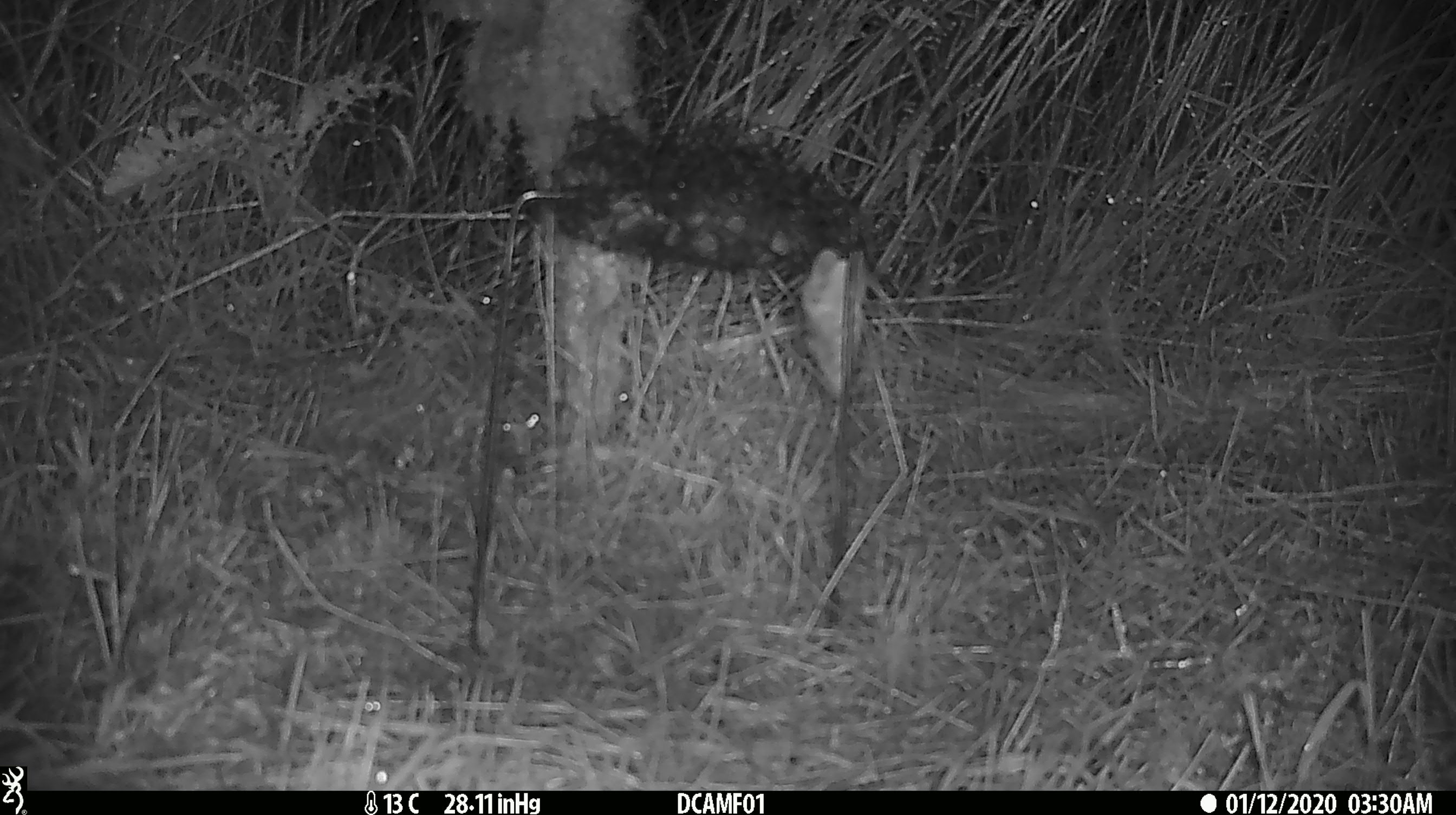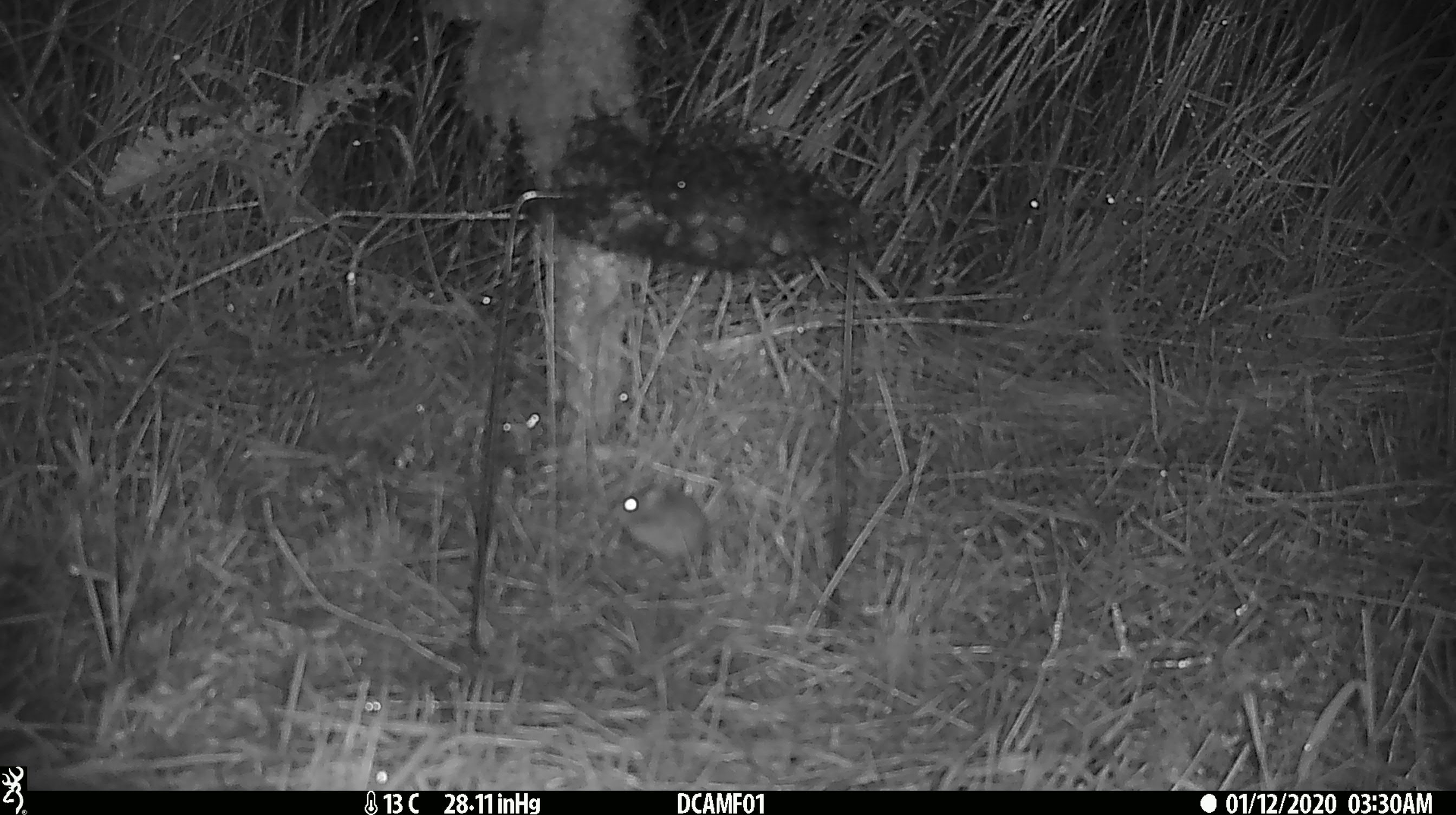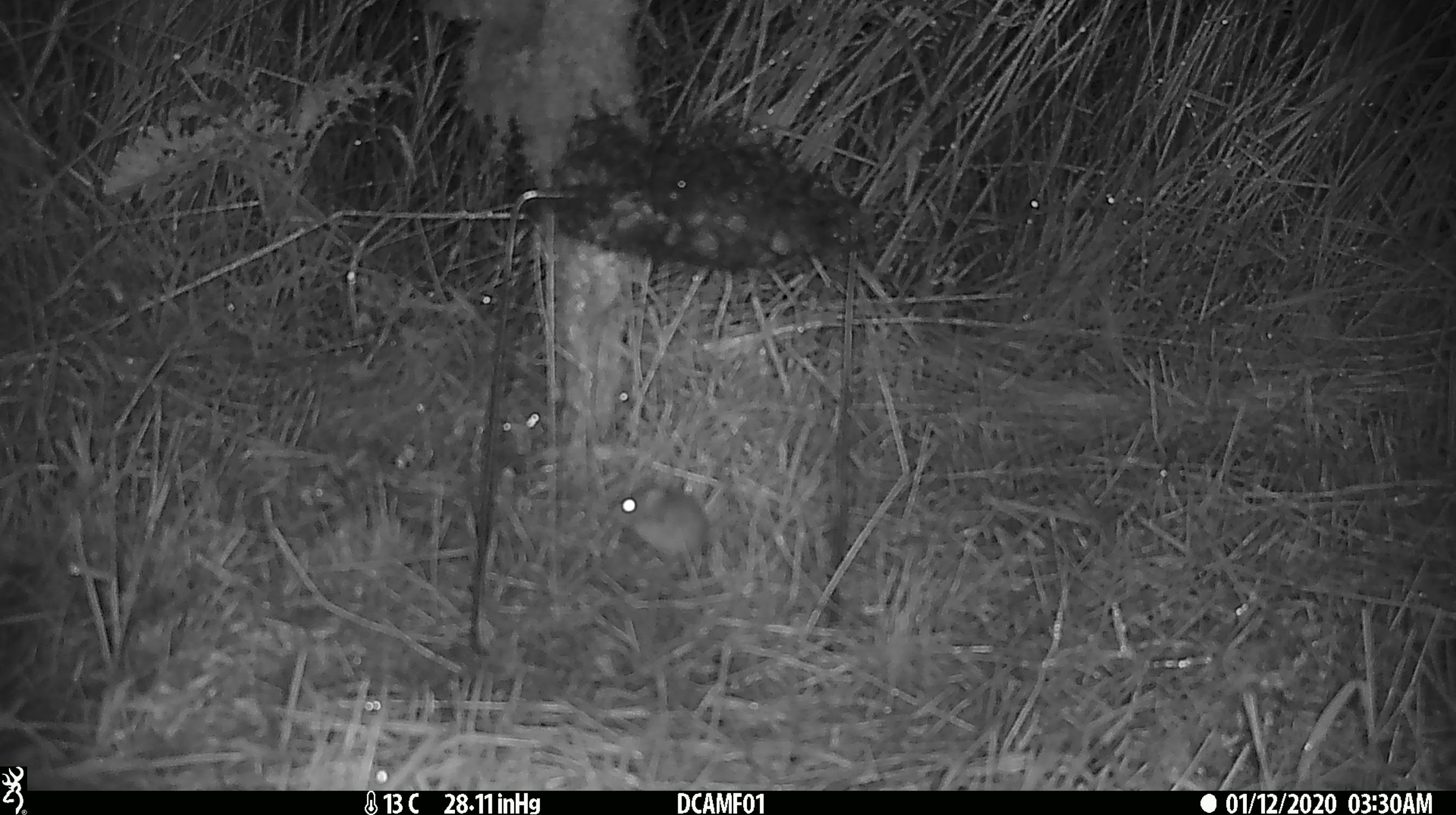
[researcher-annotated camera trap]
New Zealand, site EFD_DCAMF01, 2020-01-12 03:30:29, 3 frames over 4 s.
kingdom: Animalia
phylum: Chordata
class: Mammalia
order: Rodentia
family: Muridae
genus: Mus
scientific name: Mus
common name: mouse